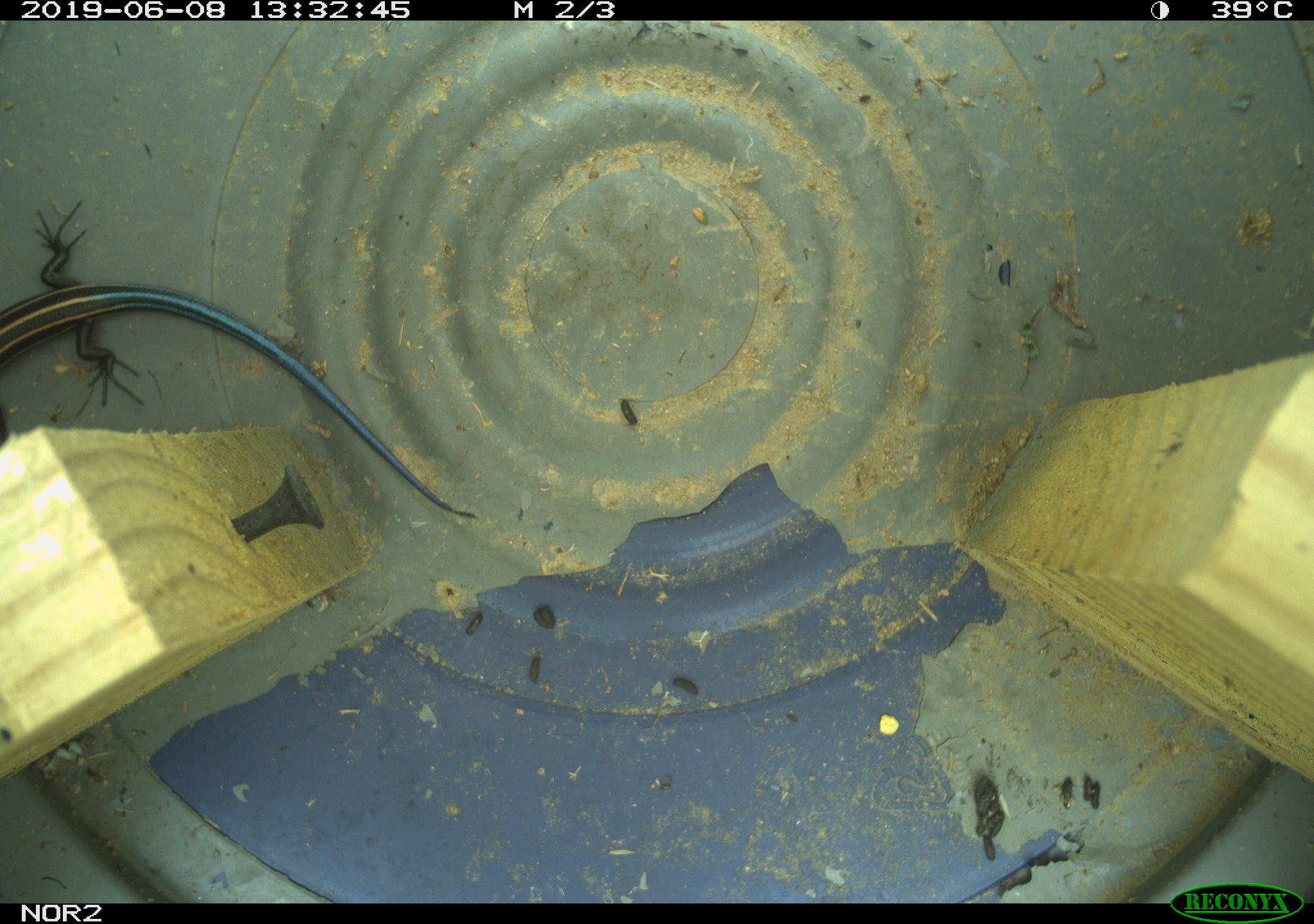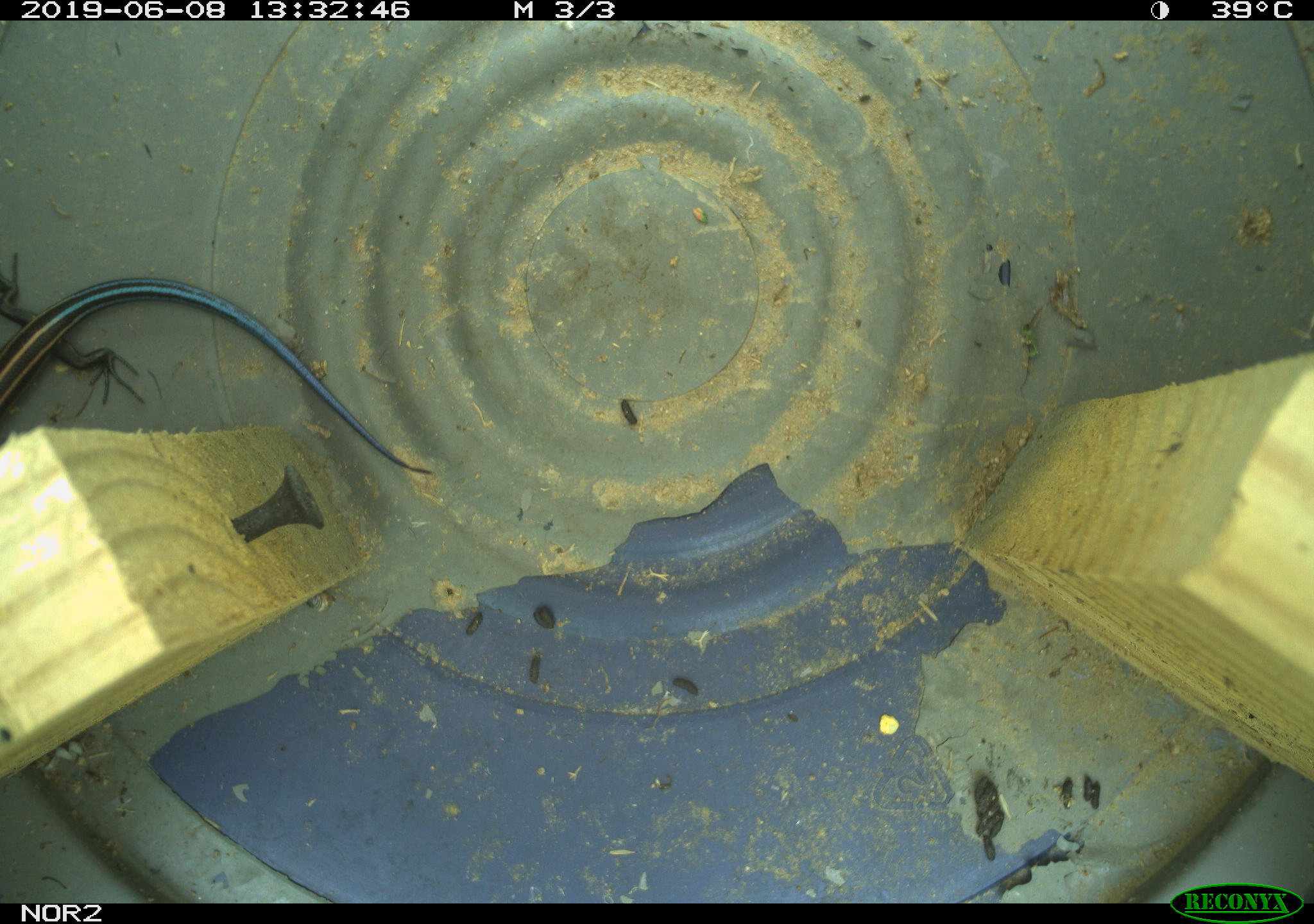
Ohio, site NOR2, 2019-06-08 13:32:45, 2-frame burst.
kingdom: Animalia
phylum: Chordata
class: Reptilia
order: Squamata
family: Scincidae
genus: Plestiodon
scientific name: Plestiodon fasciatus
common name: common five-lined skink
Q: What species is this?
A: Common five-lined skink (Plestiodon fasciatus).